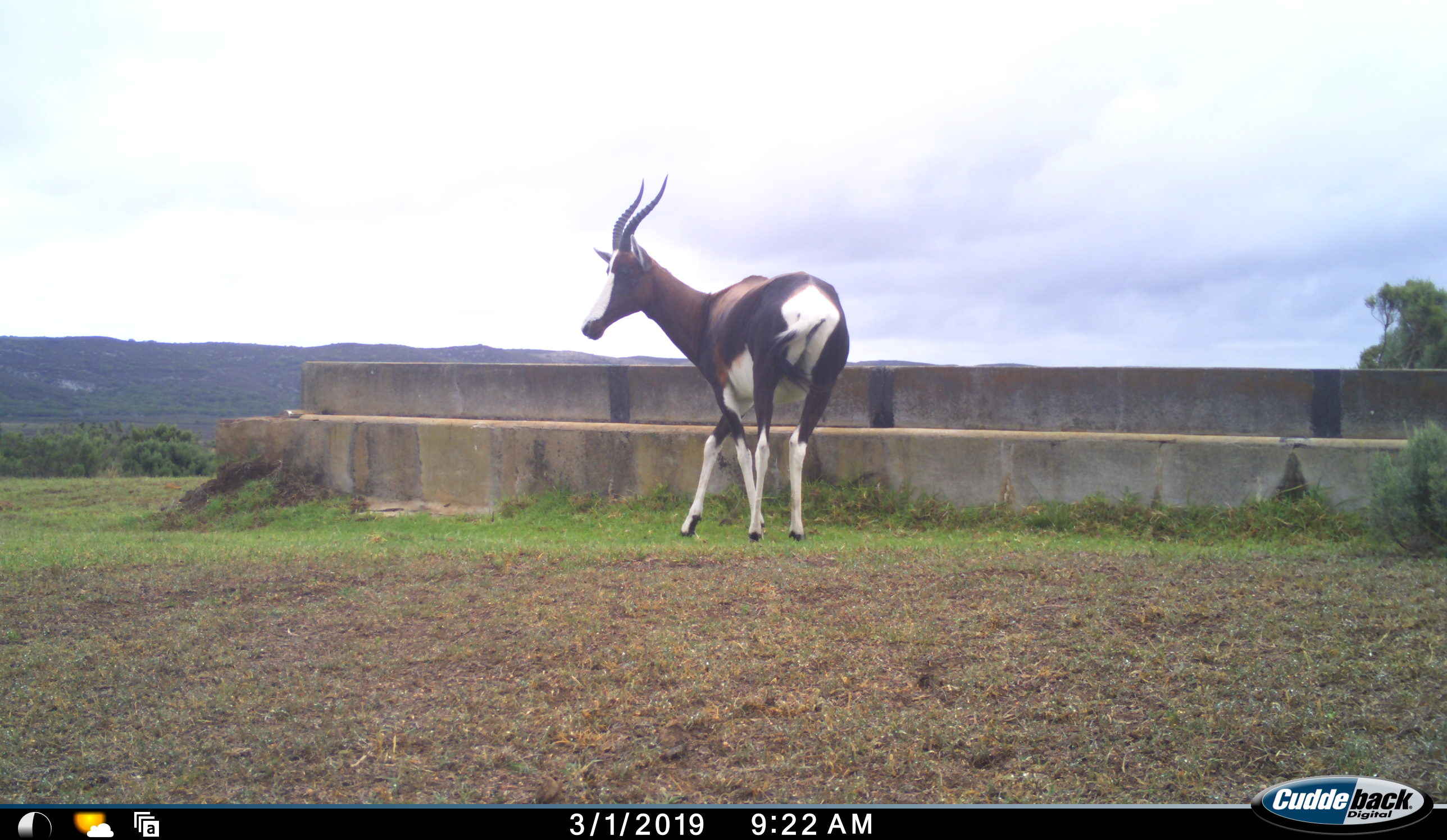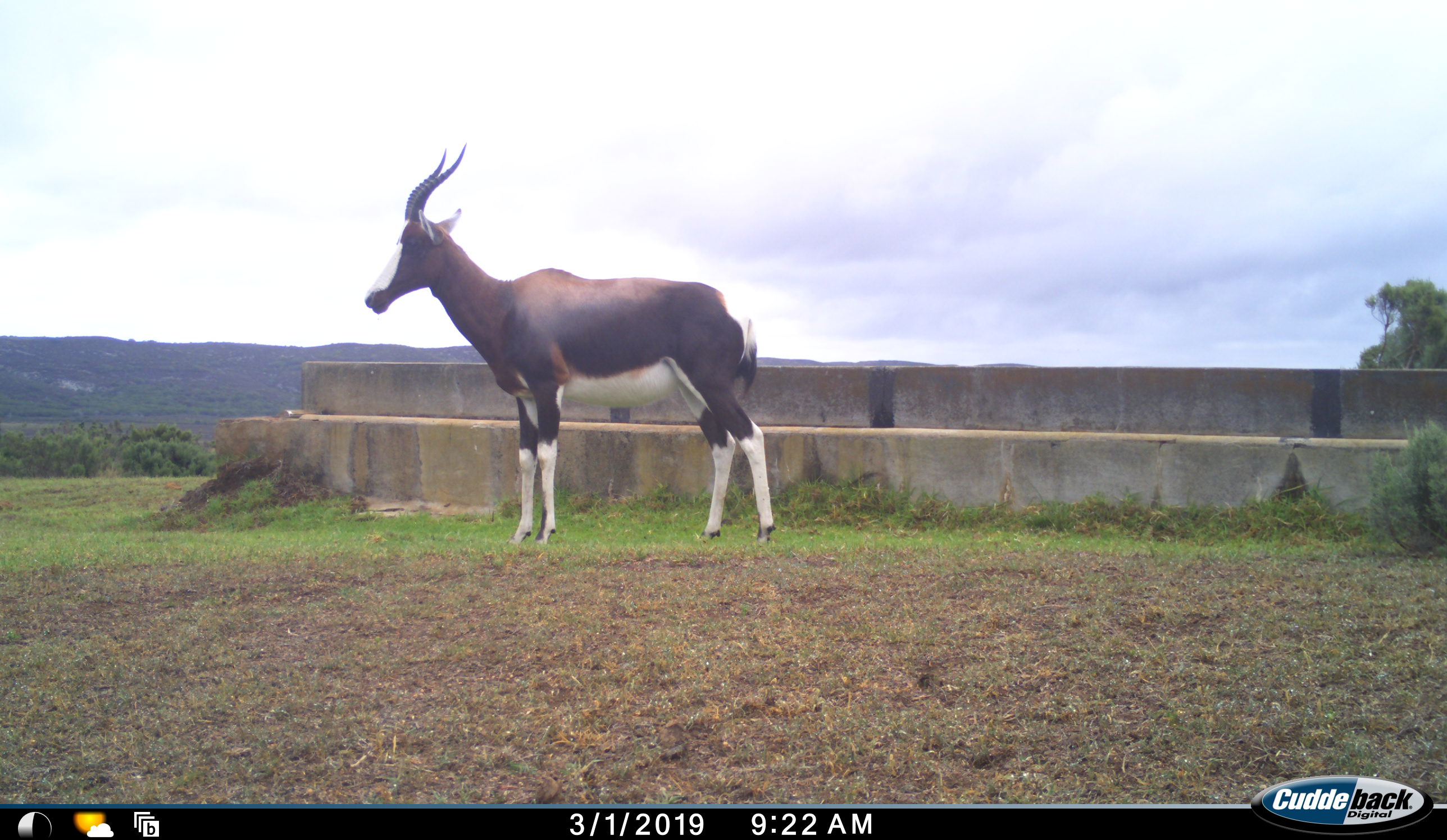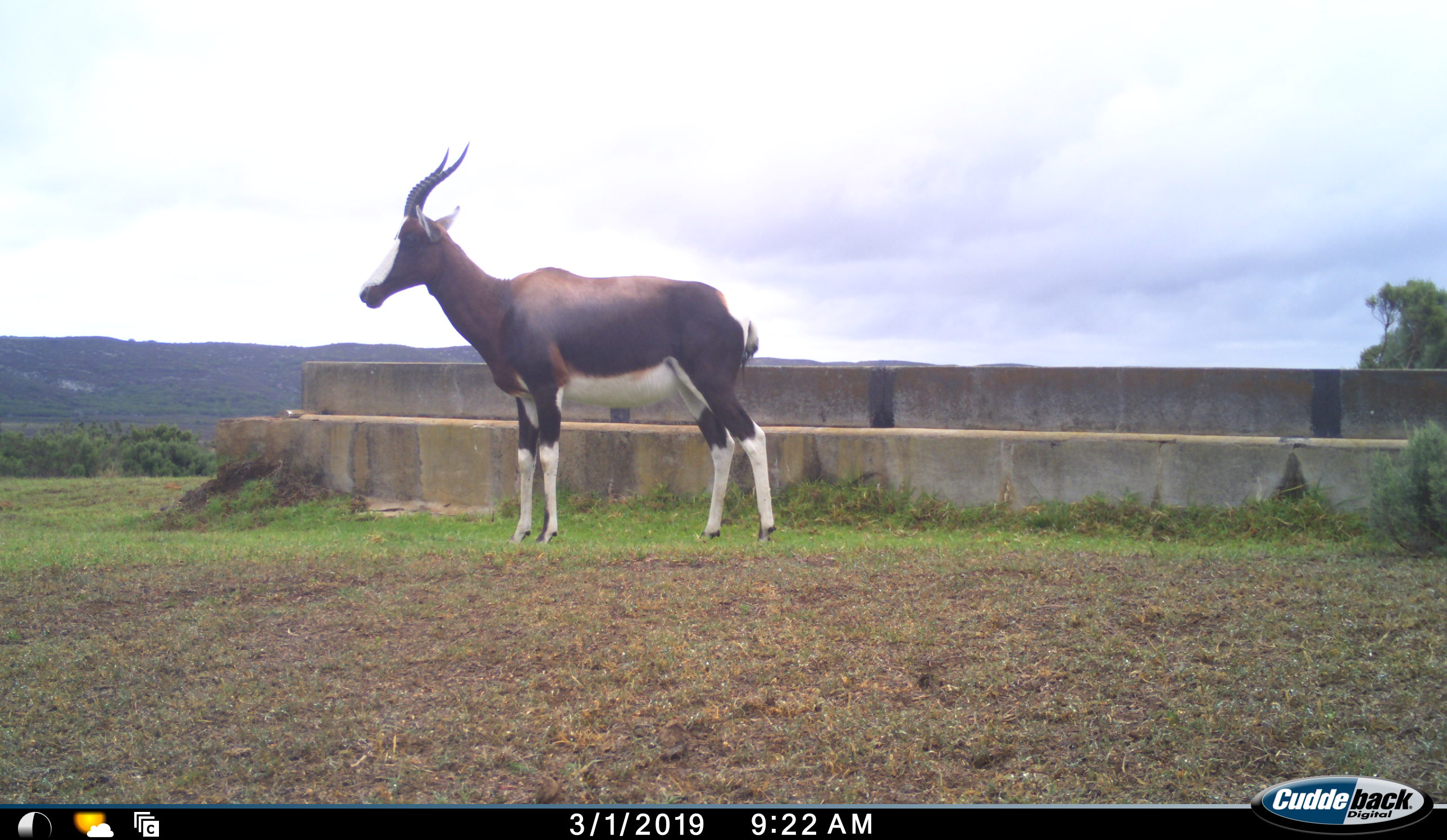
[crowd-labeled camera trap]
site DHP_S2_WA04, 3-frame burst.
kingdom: Animalia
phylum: Chordata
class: Mammalia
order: Artiodactyla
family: Bovidae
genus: Damaliscus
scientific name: Damaliscus pygargus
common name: bontebok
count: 1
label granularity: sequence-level